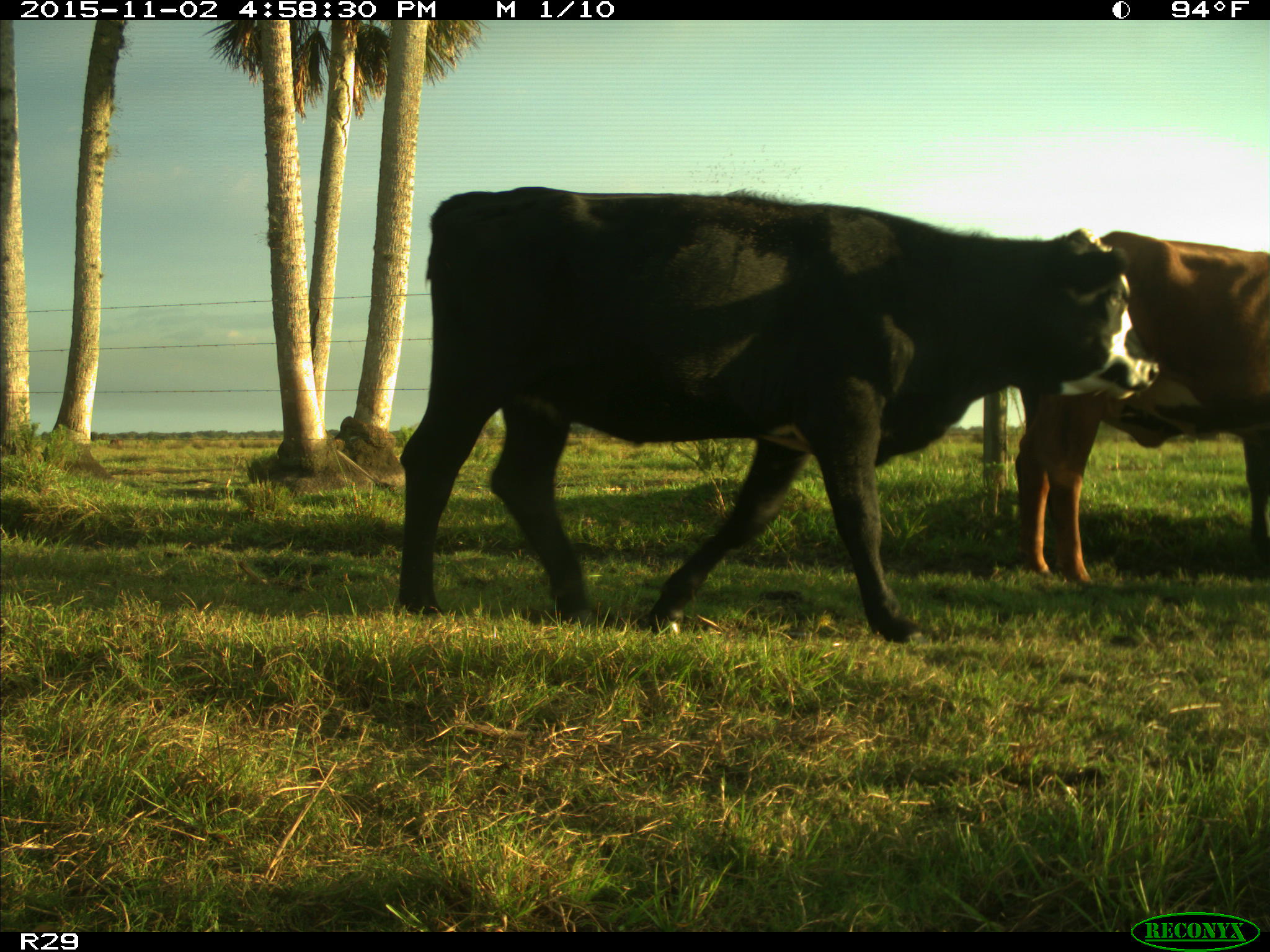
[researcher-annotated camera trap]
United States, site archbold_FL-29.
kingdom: Animalia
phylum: Chordata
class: Mammalia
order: Artiodactyla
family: Bovidae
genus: Bos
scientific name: Bos taurus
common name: domestic cow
Bos taurus (domestic cow).